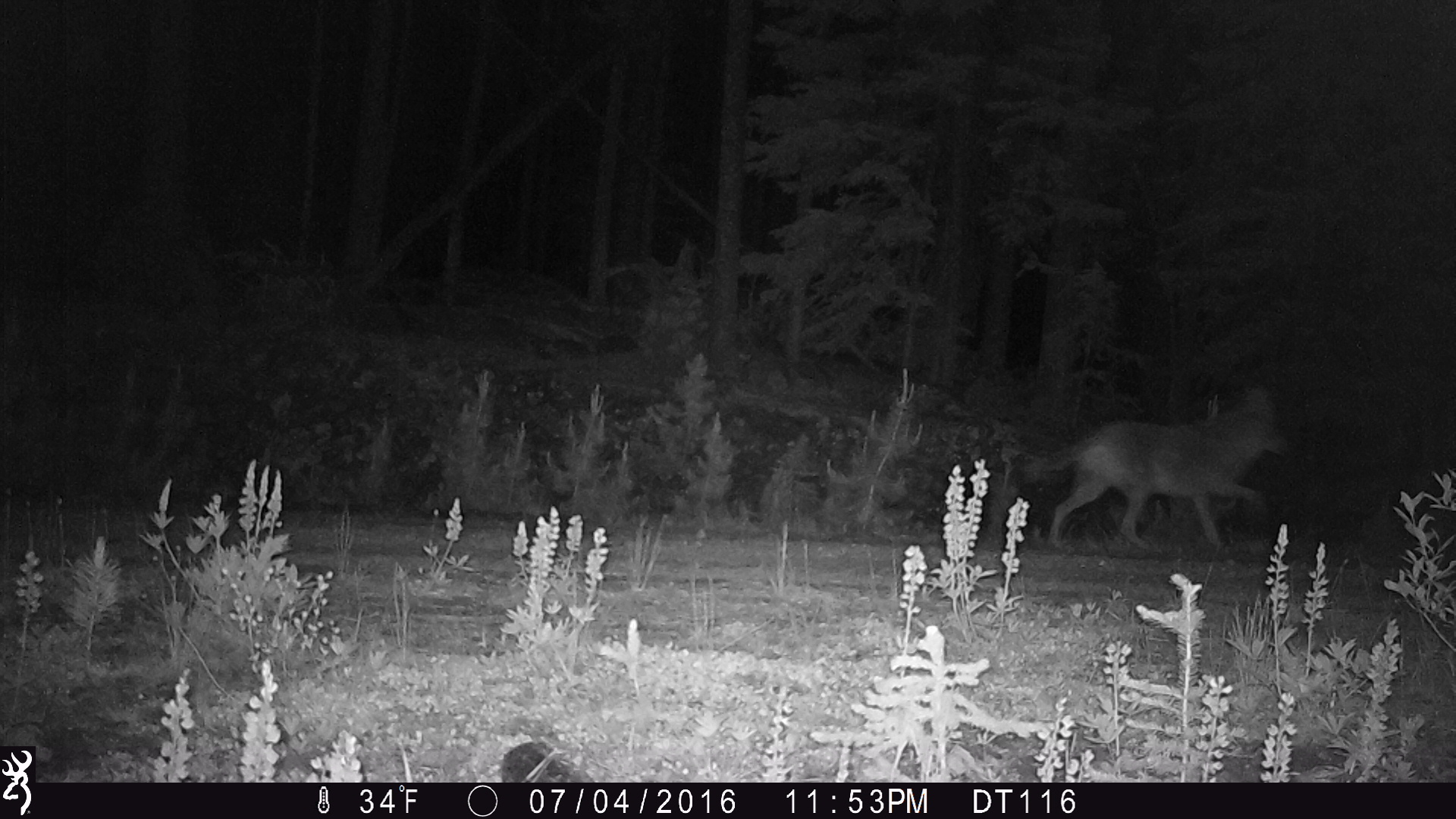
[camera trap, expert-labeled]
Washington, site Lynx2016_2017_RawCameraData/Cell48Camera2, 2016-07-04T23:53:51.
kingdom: Animalia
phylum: Chordata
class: Mammalia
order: Carnivora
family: Canidae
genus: Canis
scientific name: Canis latrans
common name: coyote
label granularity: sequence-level